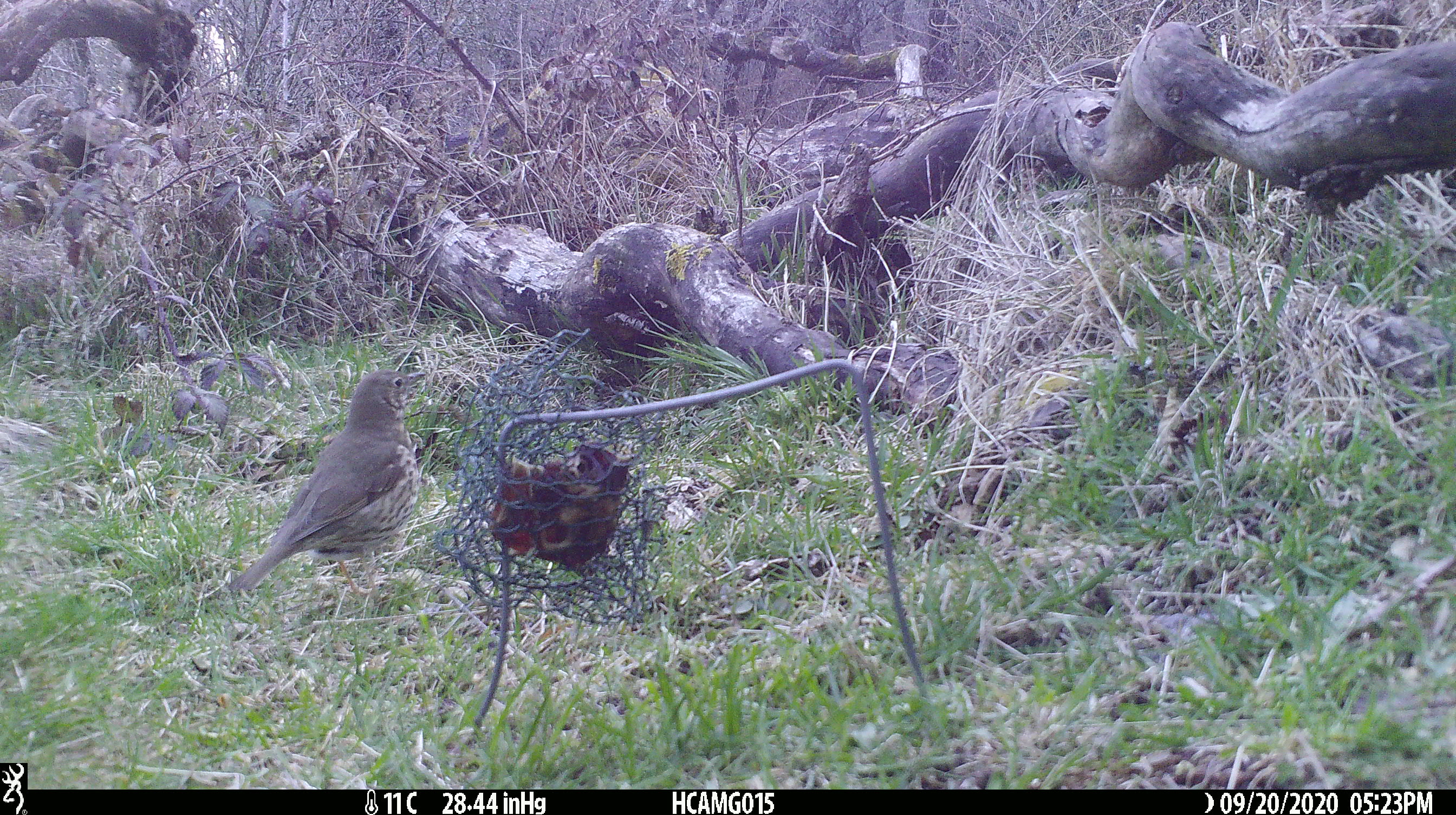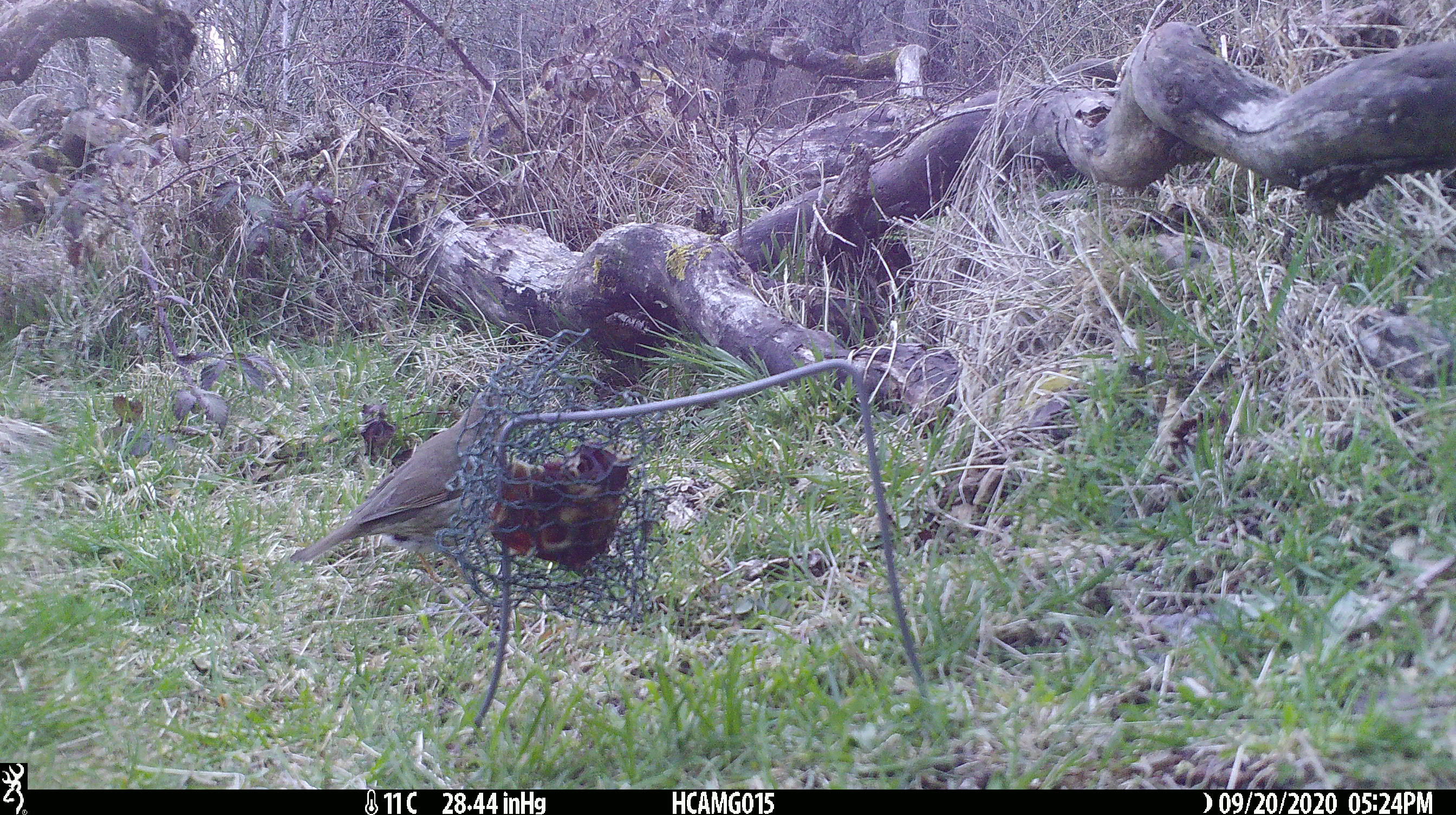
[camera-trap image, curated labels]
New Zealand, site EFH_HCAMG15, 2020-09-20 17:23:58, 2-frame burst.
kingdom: Animalia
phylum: Chordata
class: Aves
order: Passeriformes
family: Turdidae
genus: Turdus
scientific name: Turdus philomelos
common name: song thrush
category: thrush